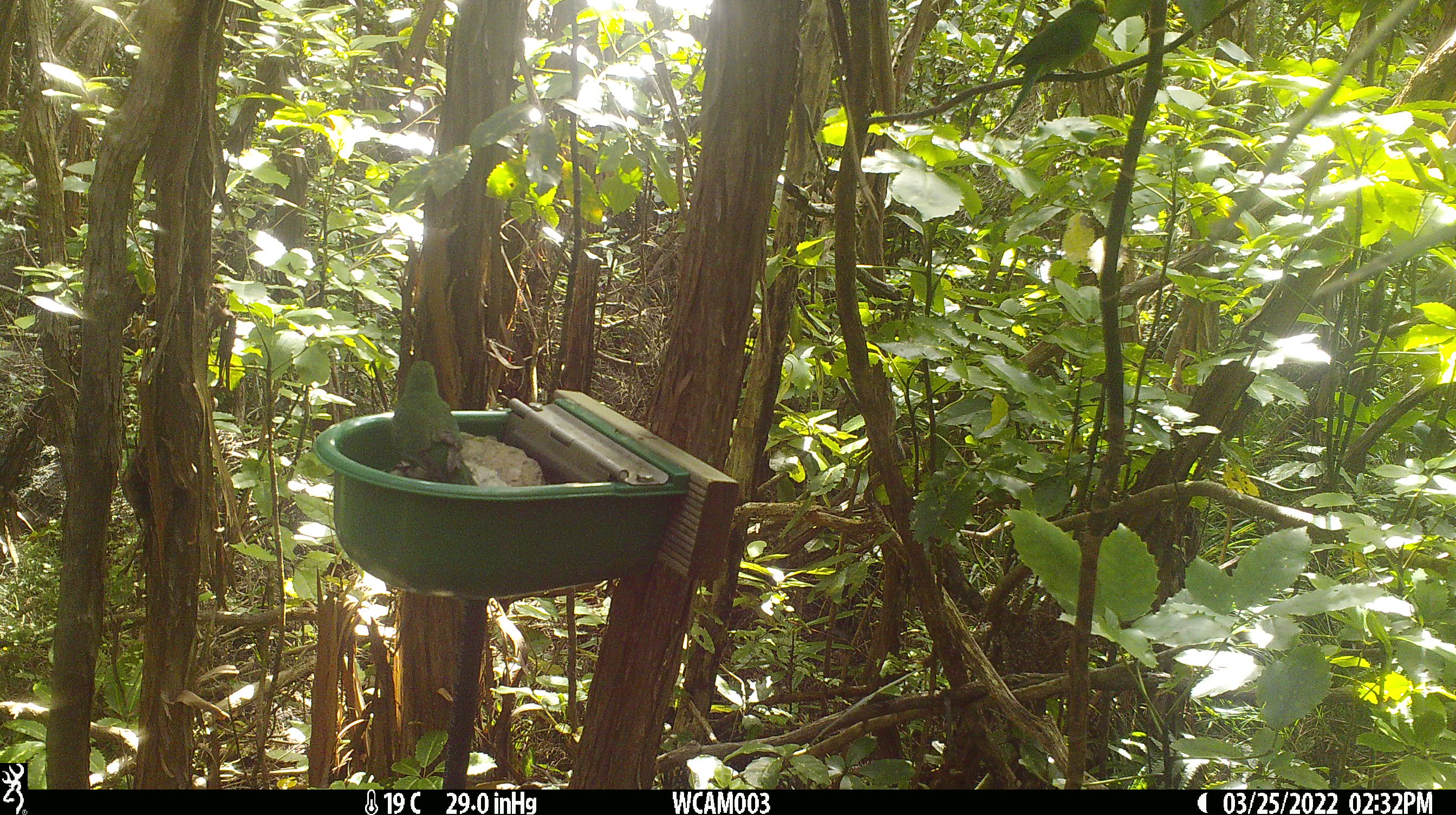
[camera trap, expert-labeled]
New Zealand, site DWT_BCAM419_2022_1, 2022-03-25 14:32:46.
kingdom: Animalia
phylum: Chordata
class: Aves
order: Psittaciformes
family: Psittaculidae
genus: Cyanoramphus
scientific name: Cyanoramphus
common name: parakeet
Parakeet (Cyanoramphus).